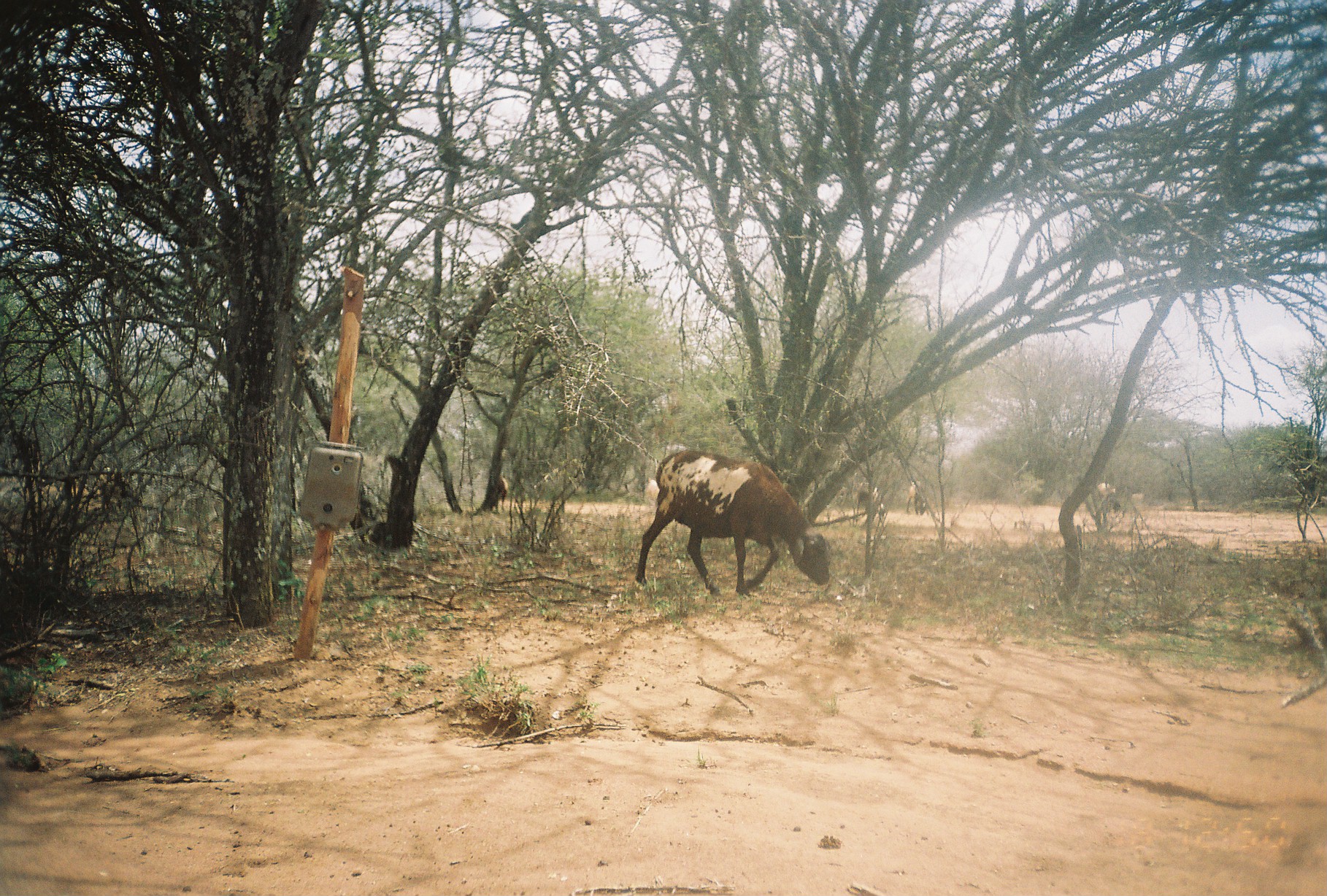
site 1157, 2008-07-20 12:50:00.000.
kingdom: Animalia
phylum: Chordata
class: Mammalia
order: Artiodactyla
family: Bovidae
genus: Ovis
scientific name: Ovis aries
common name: domestic sheep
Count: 6.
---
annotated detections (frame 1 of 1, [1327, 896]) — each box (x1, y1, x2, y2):
ovis aries: (633, 449, 833, 597); (856, 481, 886, 527); (1094, 482, 1121, 513); (906, 480, 927, 515)